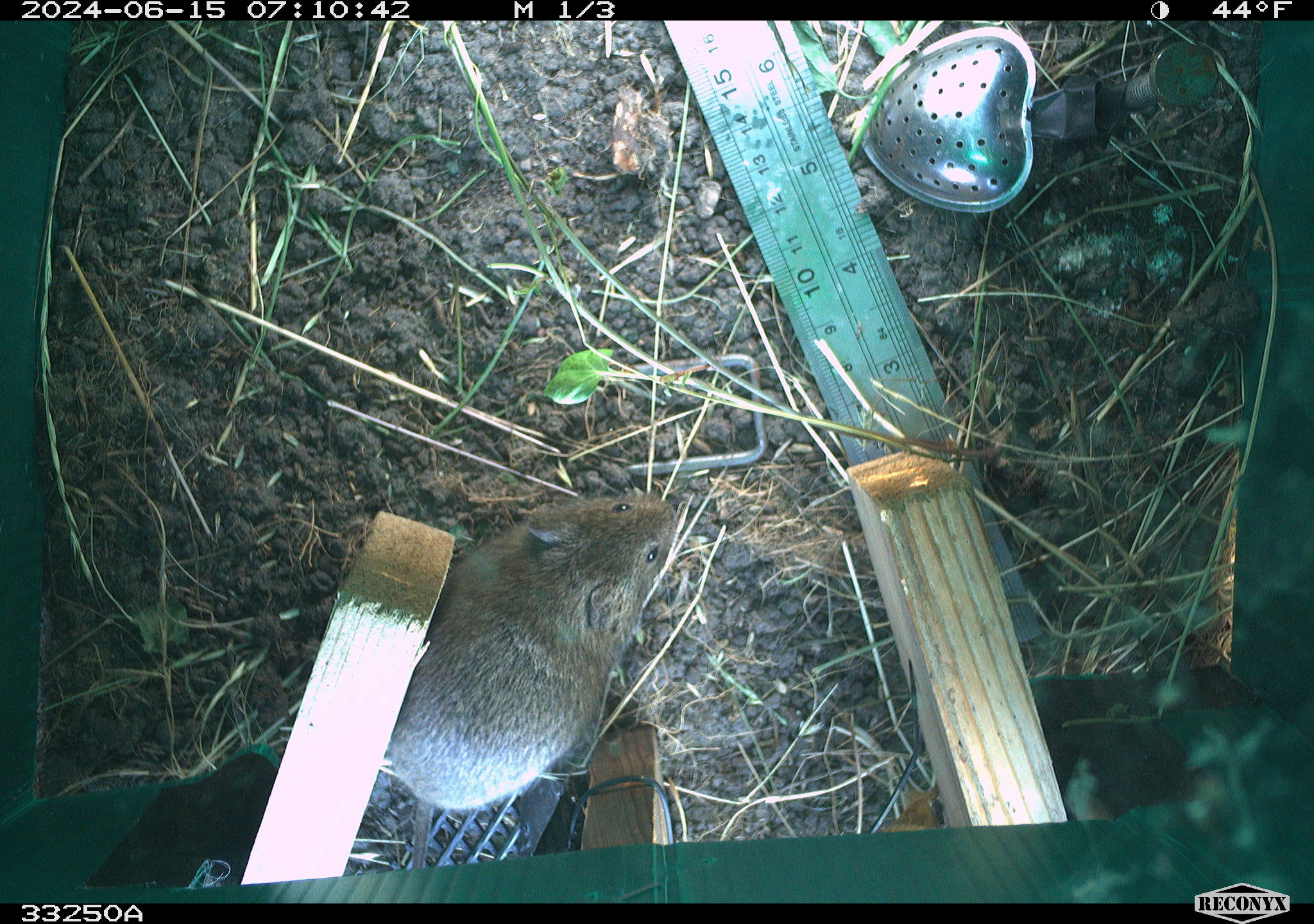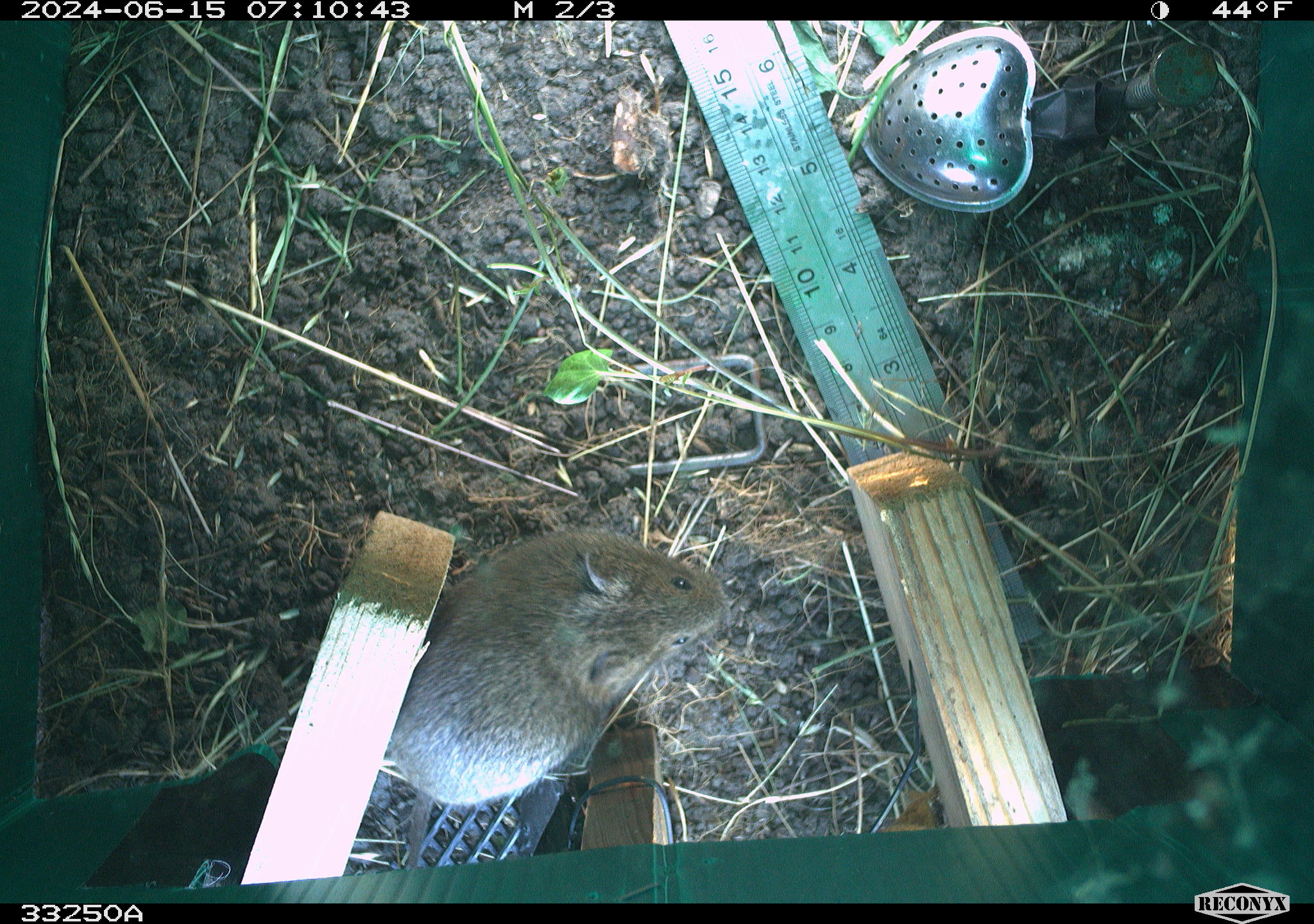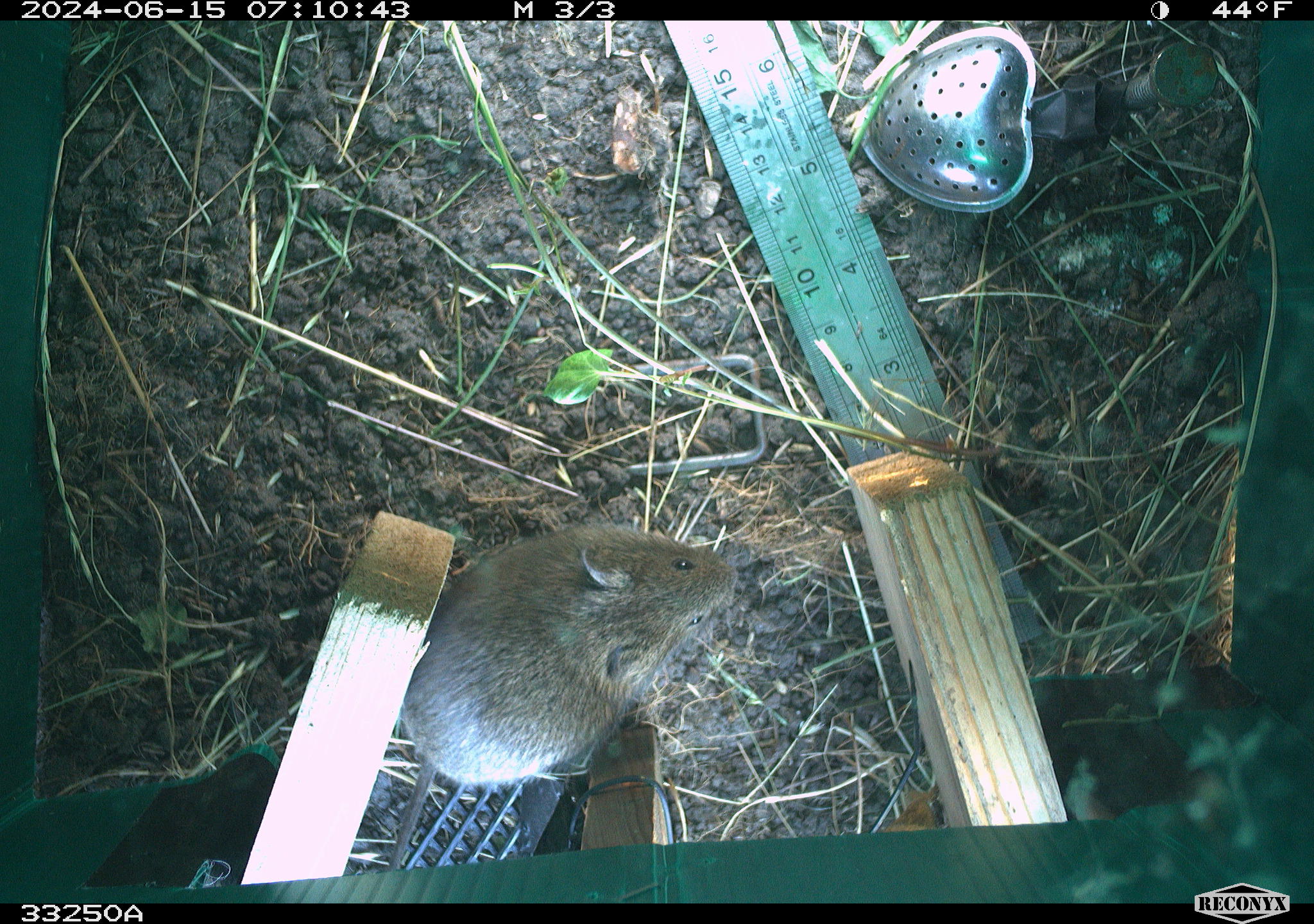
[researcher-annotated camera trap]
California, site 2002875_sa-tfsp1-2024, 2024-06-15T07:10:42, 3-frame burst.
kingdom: Animalia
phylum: Chordata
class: Mammalia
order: Rodentia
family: Cricetidae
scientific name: Arvicolinae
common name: voles, lemmings, and muskrats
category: arvicolinae subfamily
Arvicolinae subfamily (voles, lemmings, and muskrats) (Arvicolinae).